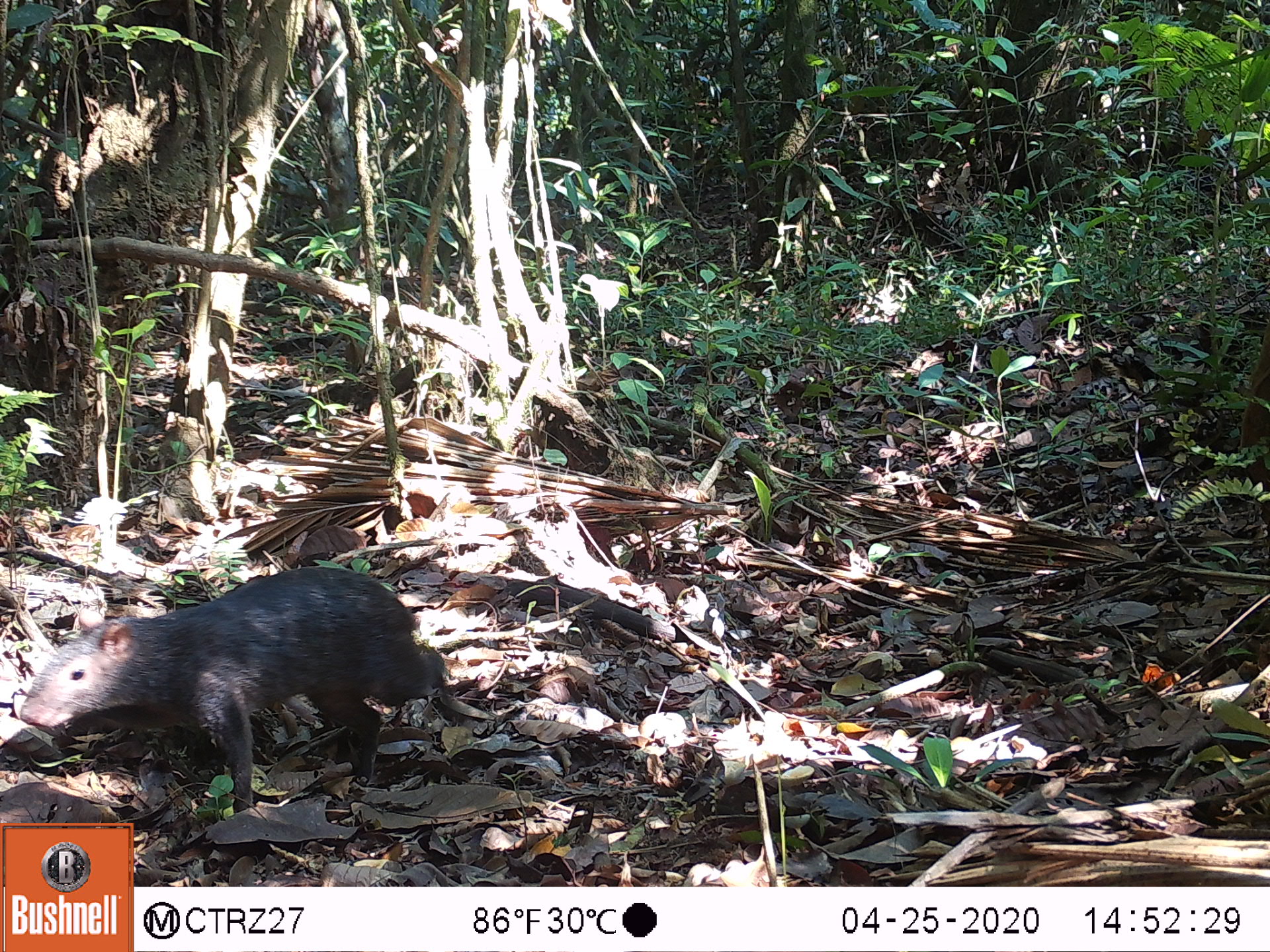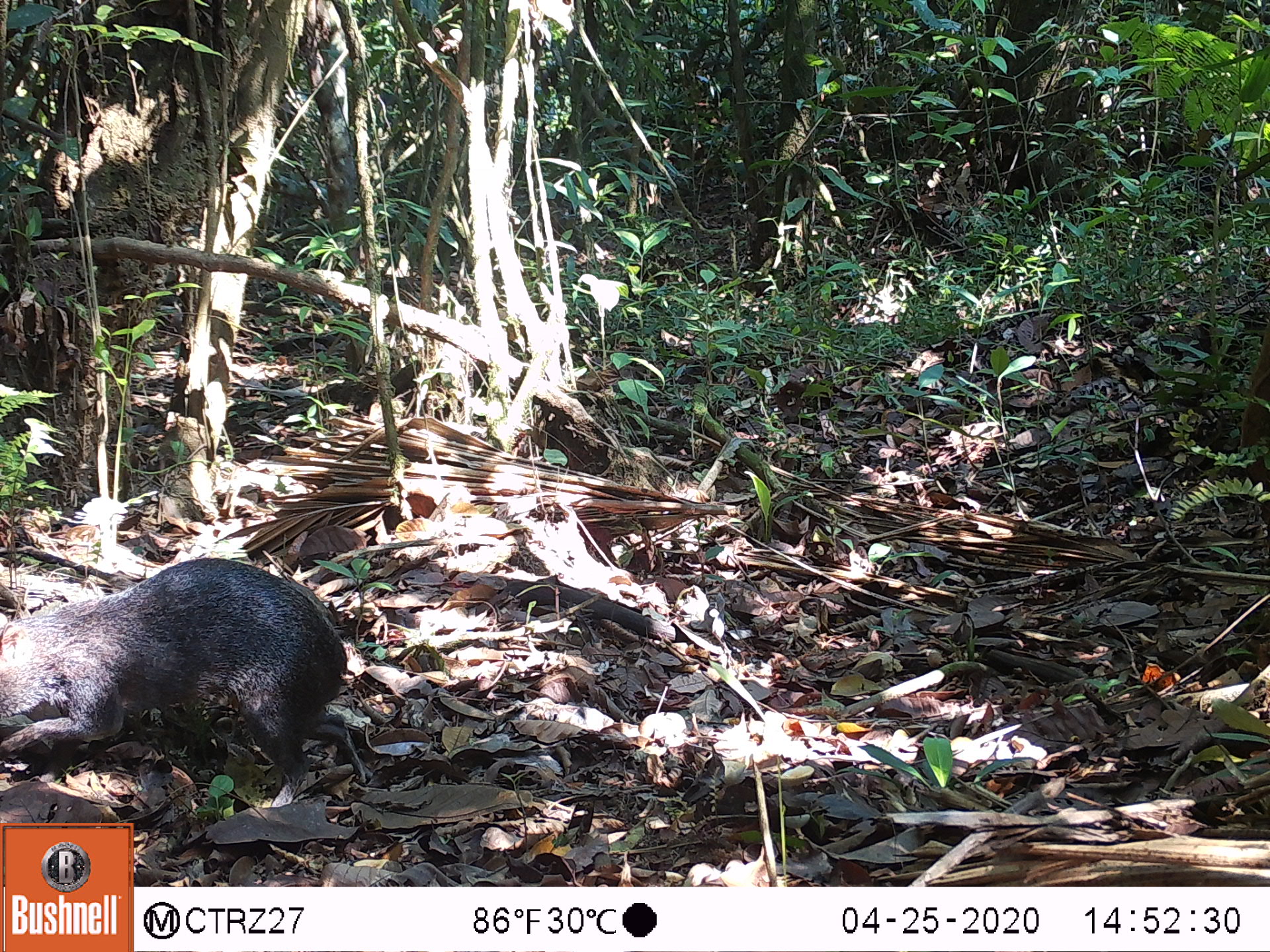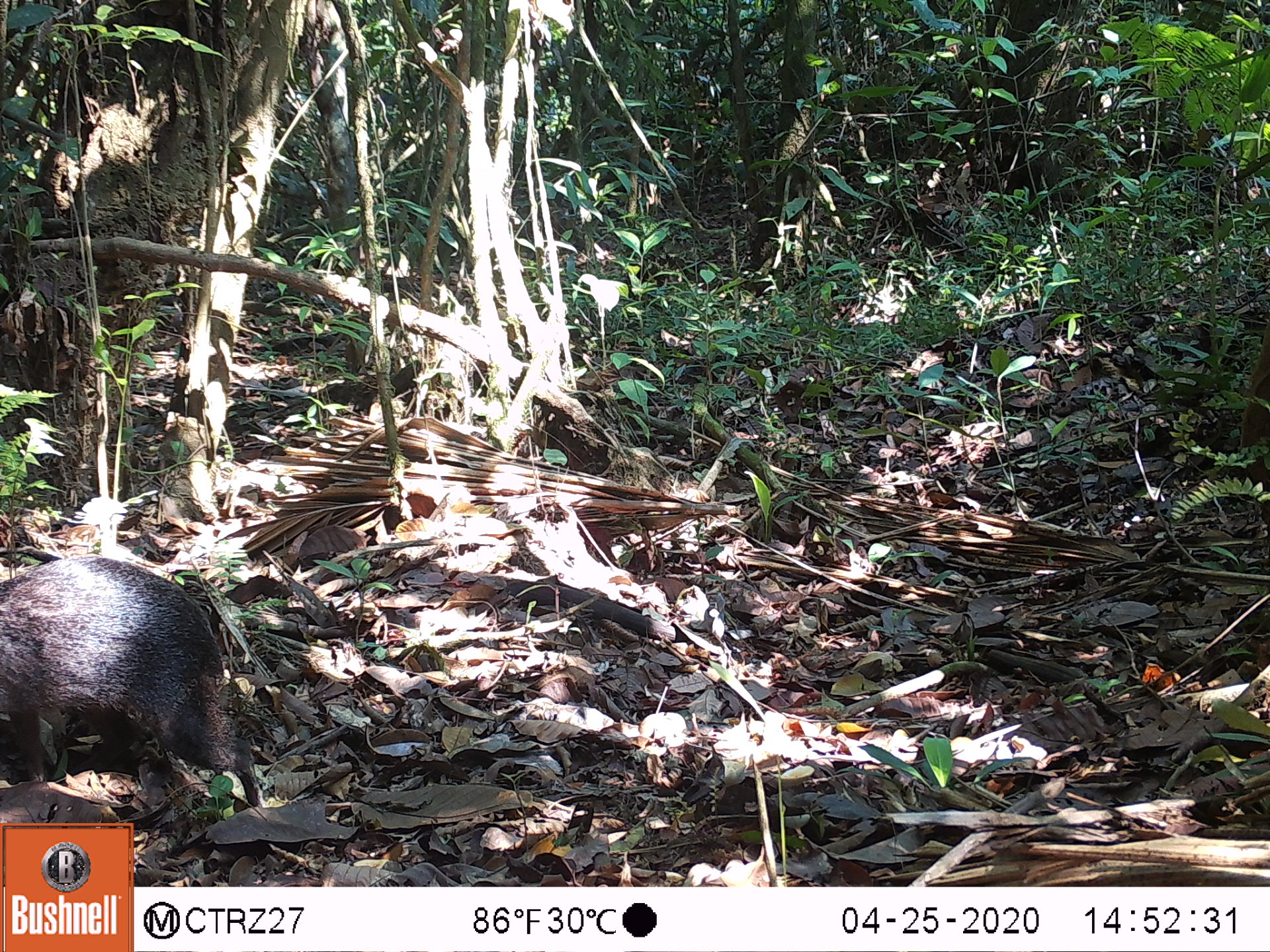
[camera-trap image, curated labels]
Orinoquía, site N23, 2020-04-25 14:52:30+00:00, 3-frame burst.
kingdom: Animalia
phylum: Chordata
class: Mammalia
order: Rodentia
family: Dasyproctidae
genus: Dasyprocta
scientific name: Dasyprocta fuliginosa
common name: black agouti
Black agouti (Dasyprocta fuliginosa).